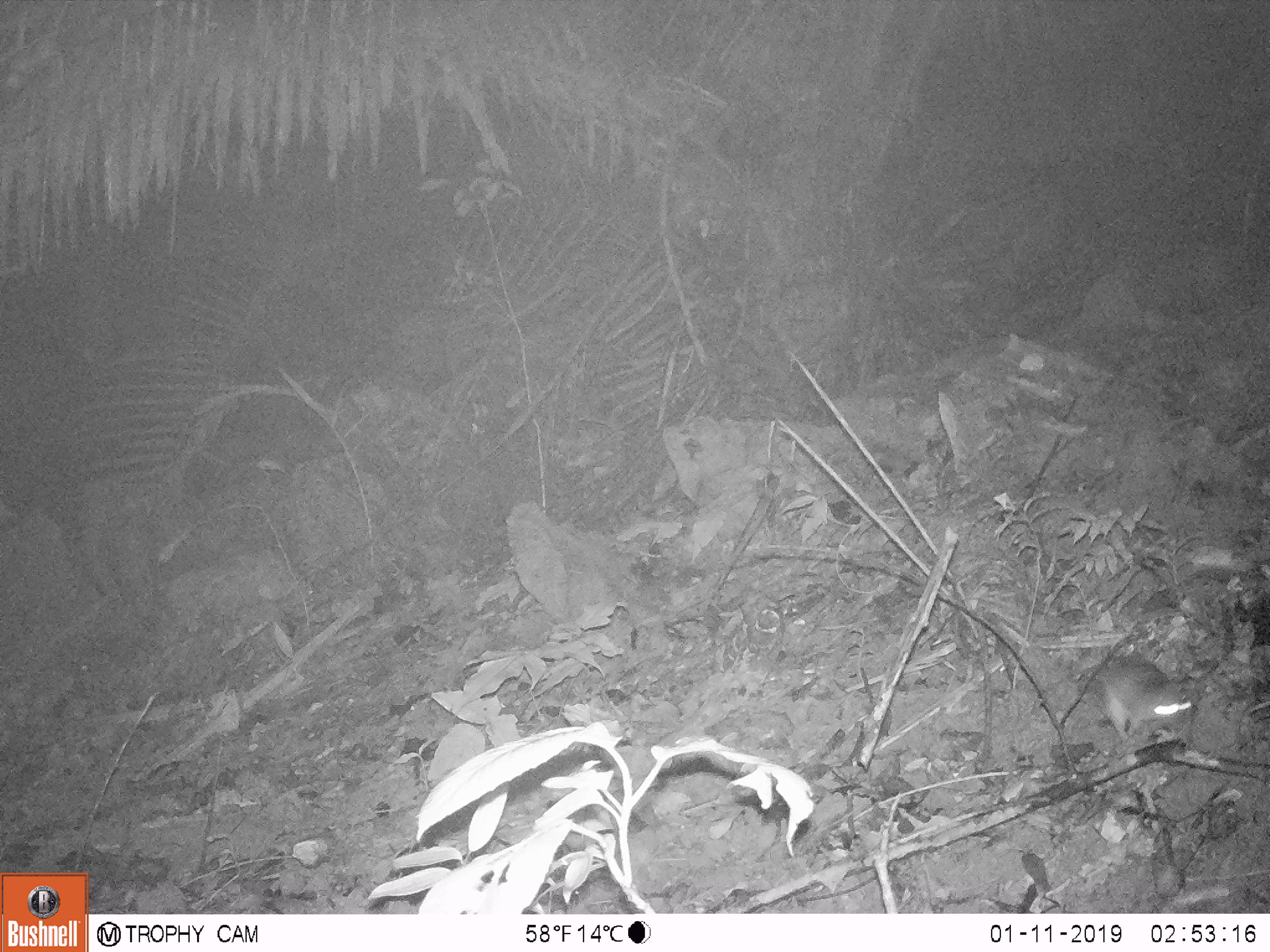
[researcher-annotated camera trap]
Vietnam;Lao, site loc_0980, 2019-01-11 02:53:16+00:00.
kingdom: Animalia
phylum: Chordata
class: Mammalia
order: Rodentia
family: Muridae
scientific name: Muridae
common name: old-world mice and rats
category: unidentified murid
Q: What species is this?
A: Unidentified murid (old-world mice and rats) (Muridae).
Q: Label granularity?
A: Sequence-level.